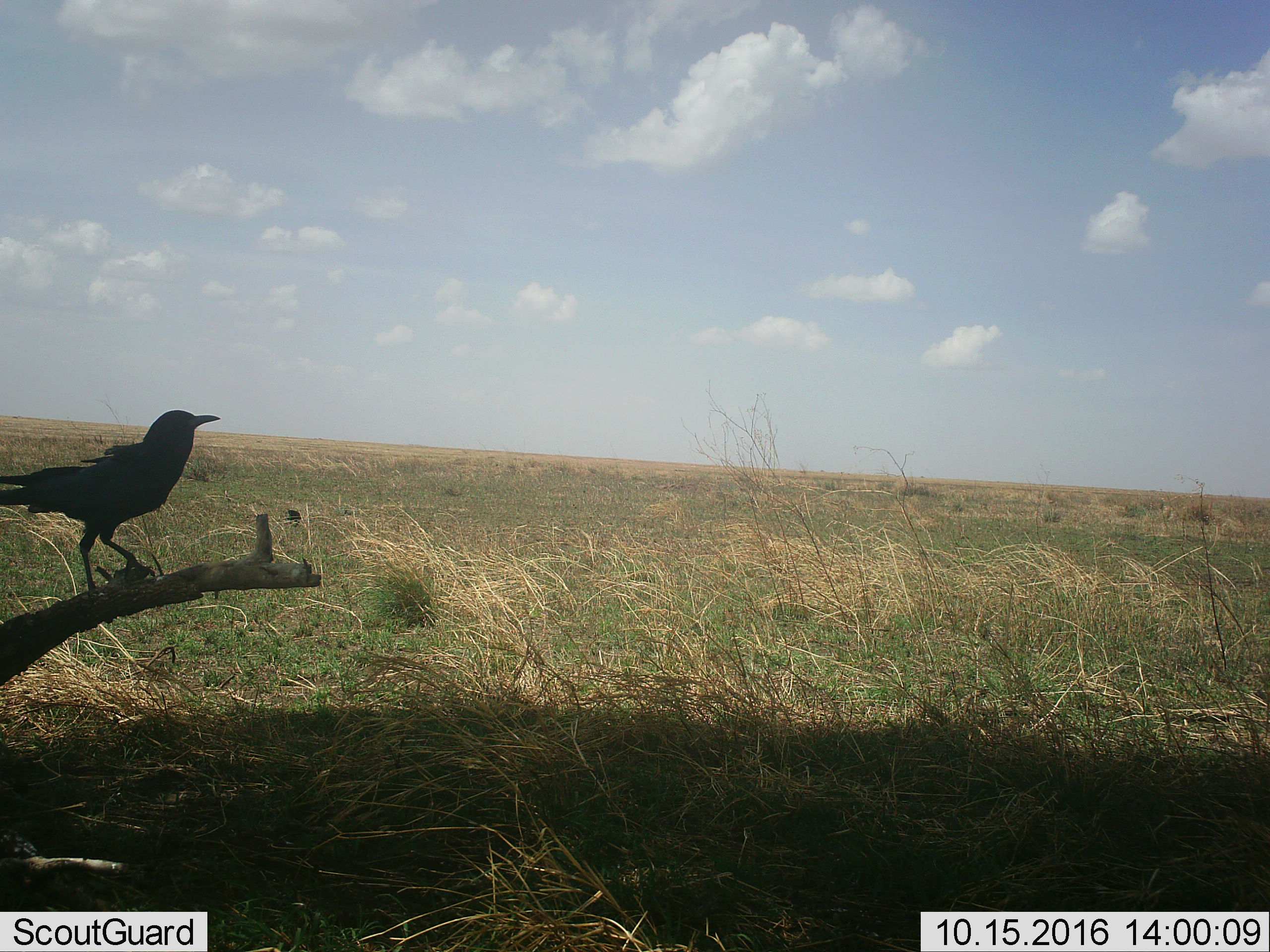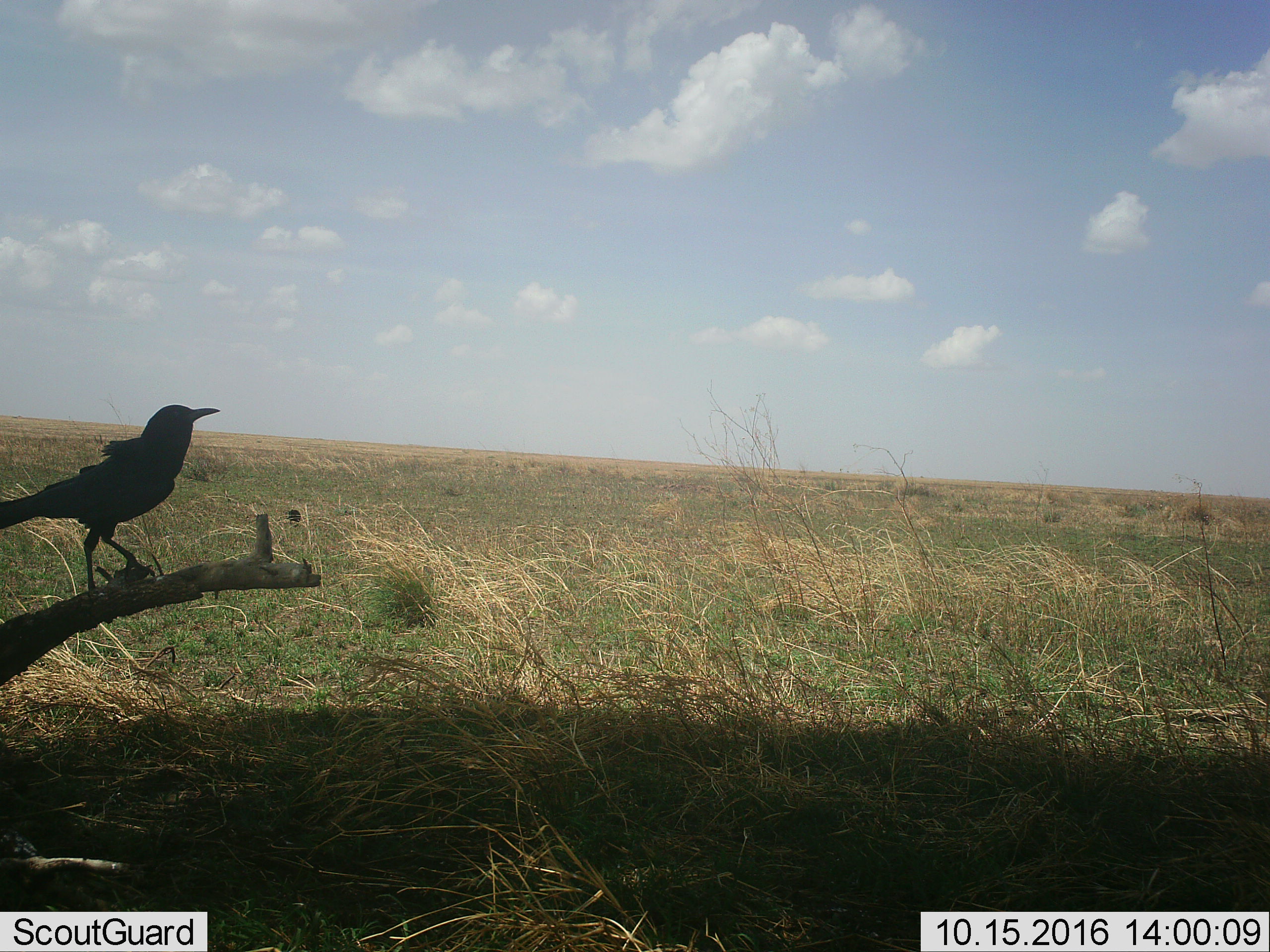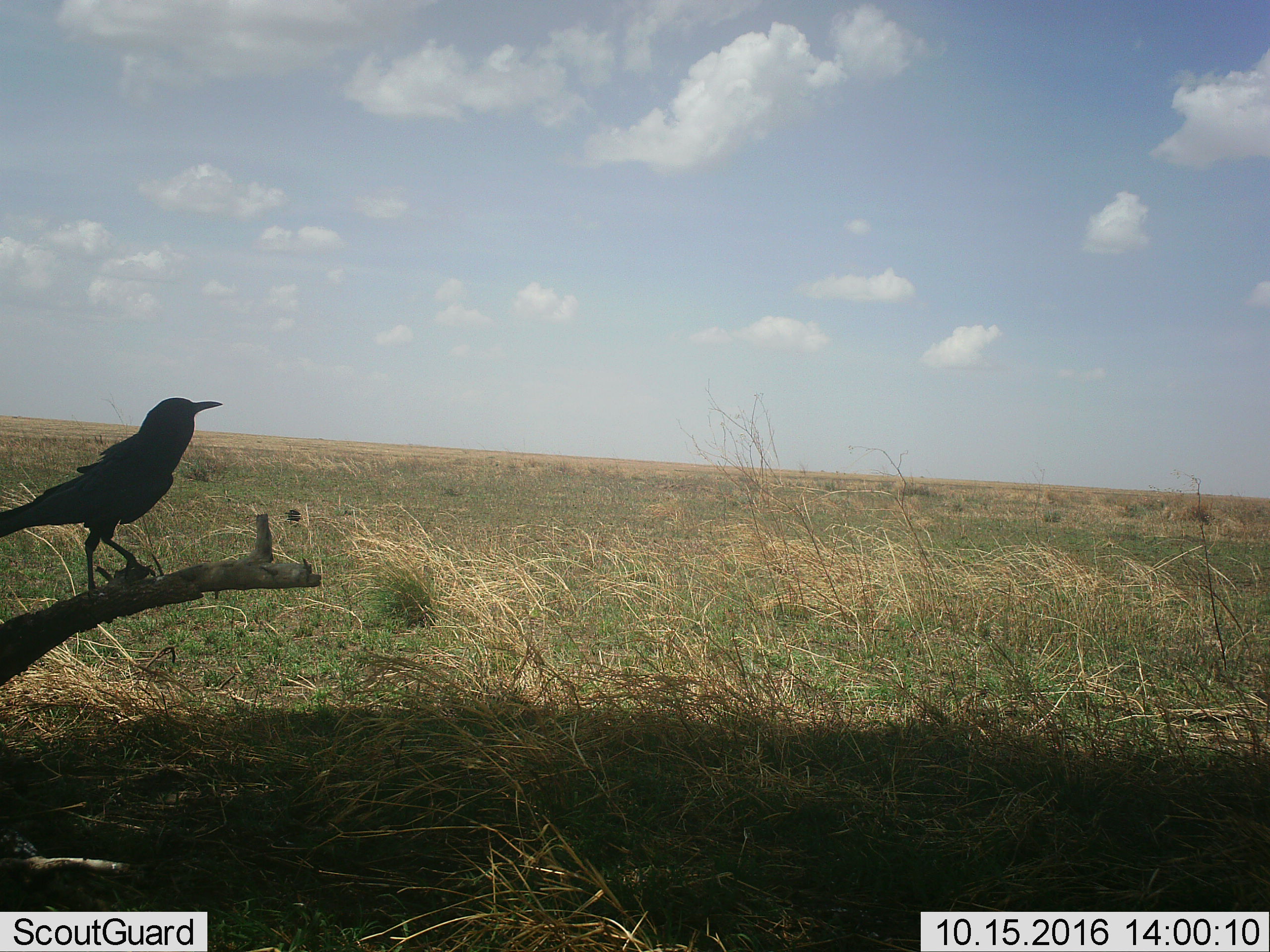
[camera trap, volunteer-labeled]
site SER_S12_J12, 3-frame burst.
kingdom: Animalia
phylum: Chordata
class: Aves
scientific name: Aves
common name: bird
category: birdother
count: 1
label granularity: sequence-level